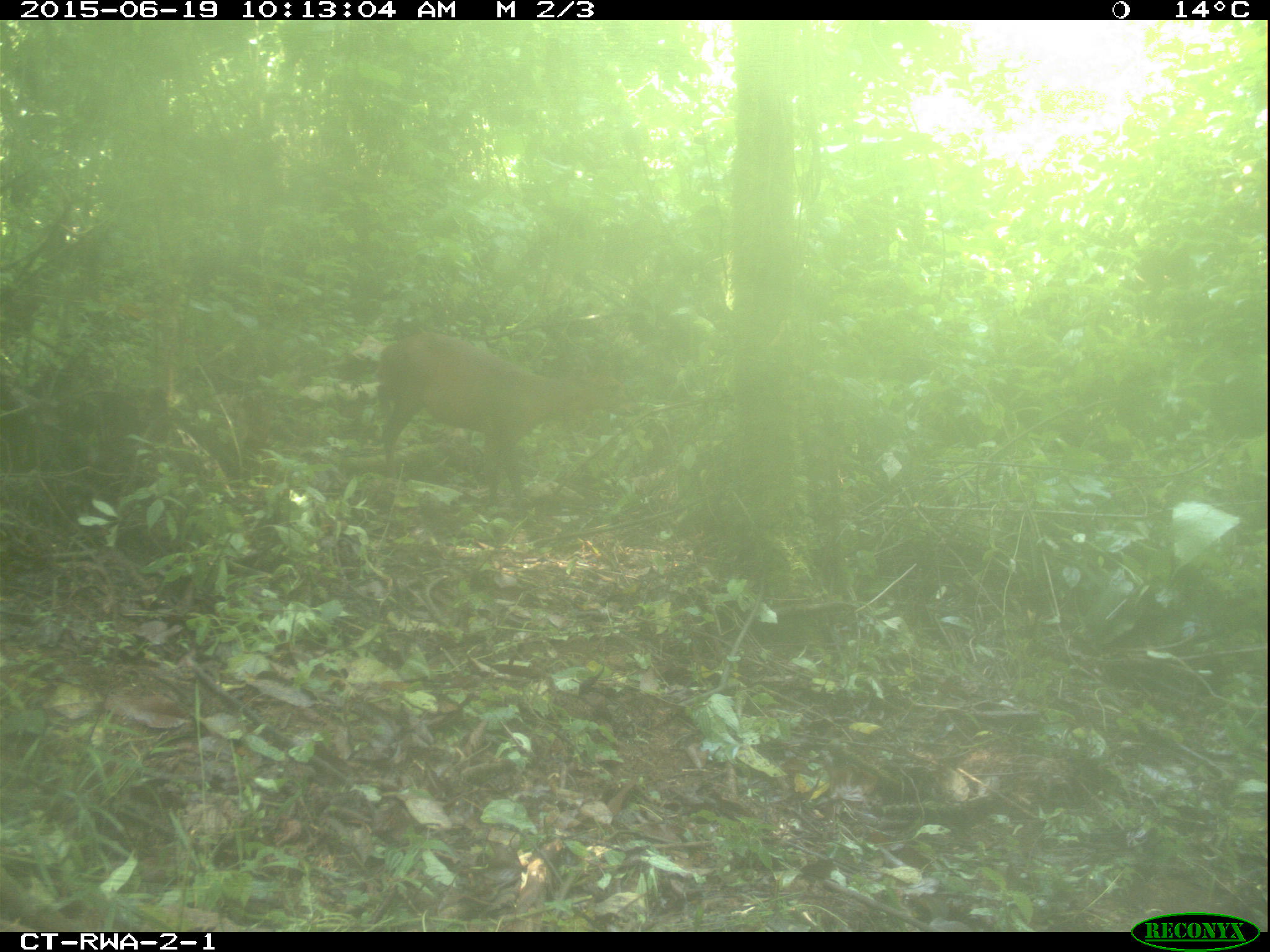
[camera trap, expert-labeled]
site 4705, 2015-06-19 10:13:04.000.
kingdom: Animalia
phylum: Chordata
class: Mammalia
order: Artiodactyla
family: Bovidae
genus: Cephalophus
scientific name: Cephalophus nigrifrons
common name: black-fronted duiker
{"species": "Cephalophus nigrifrons (black-fronted duiker)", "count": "1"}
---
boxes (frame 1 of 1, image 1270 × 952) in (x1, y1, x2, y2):
cephalophus nigrifrons: (358, 324, 639, 509)